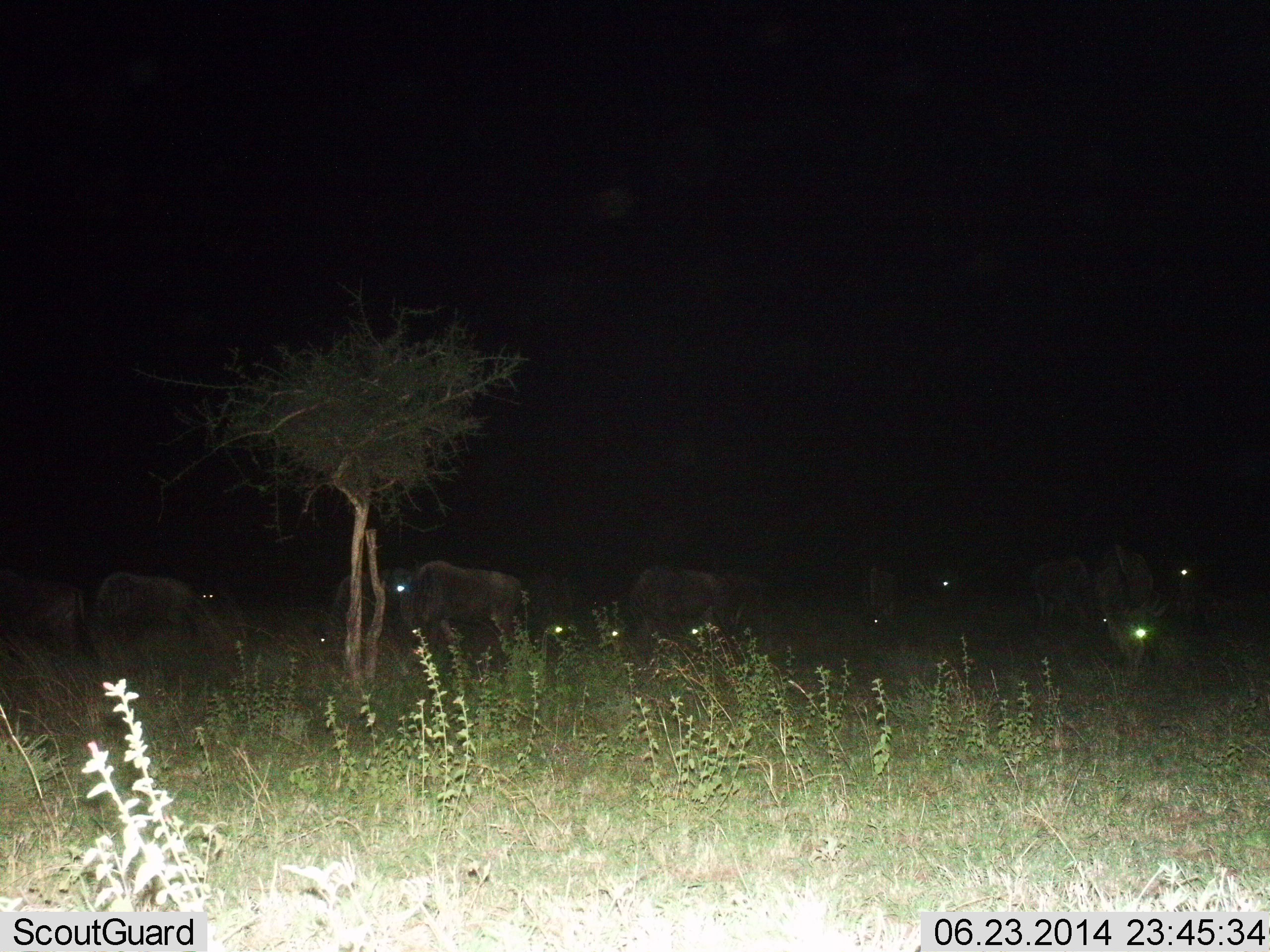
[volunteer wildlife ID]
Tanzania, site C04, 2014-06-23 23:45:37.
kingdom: Animalia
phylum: Chordata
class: Mammalia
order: Artiodactyla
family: Bovidae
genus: Connochaetes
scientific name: Connochaetes taurinus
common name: blue wildebeest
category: wildebeest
Wildebeest (blue wildebeest) (Connochaetes taurinus), count 9. Behavior (volunteer vote fractions): standing 50%, resting 10%, moving 20%, interacting 10%. Young present (vote fraction): 0%. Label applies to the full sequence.